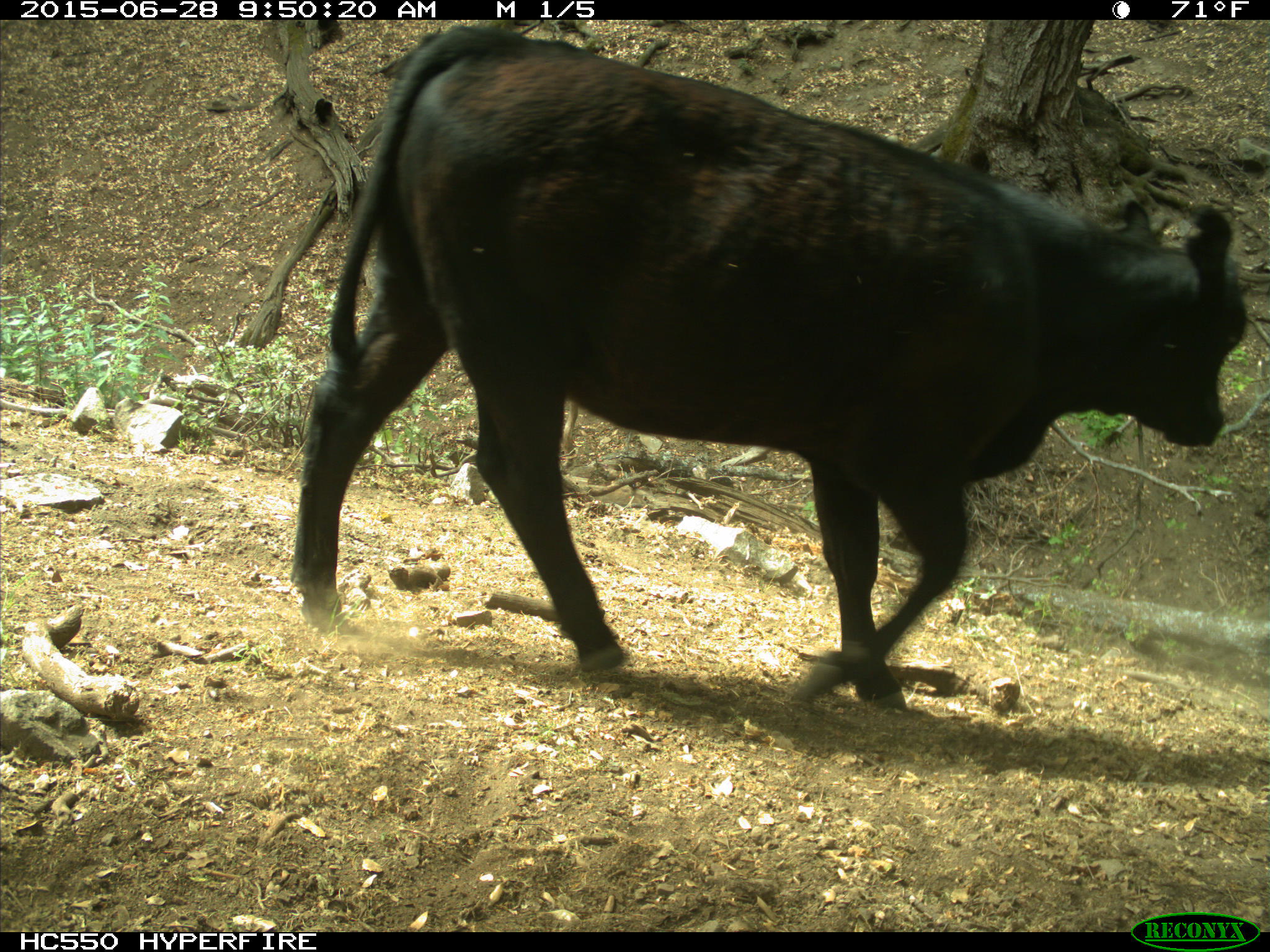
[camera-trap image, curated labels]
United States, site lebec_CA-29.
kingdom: Animalia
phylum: Chordata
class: Mammalia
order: Artiodactyla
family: Bovidae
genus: Bos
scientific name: Bos taurus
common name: domestic cow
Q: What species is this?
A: Bos taurus (domestic cow).